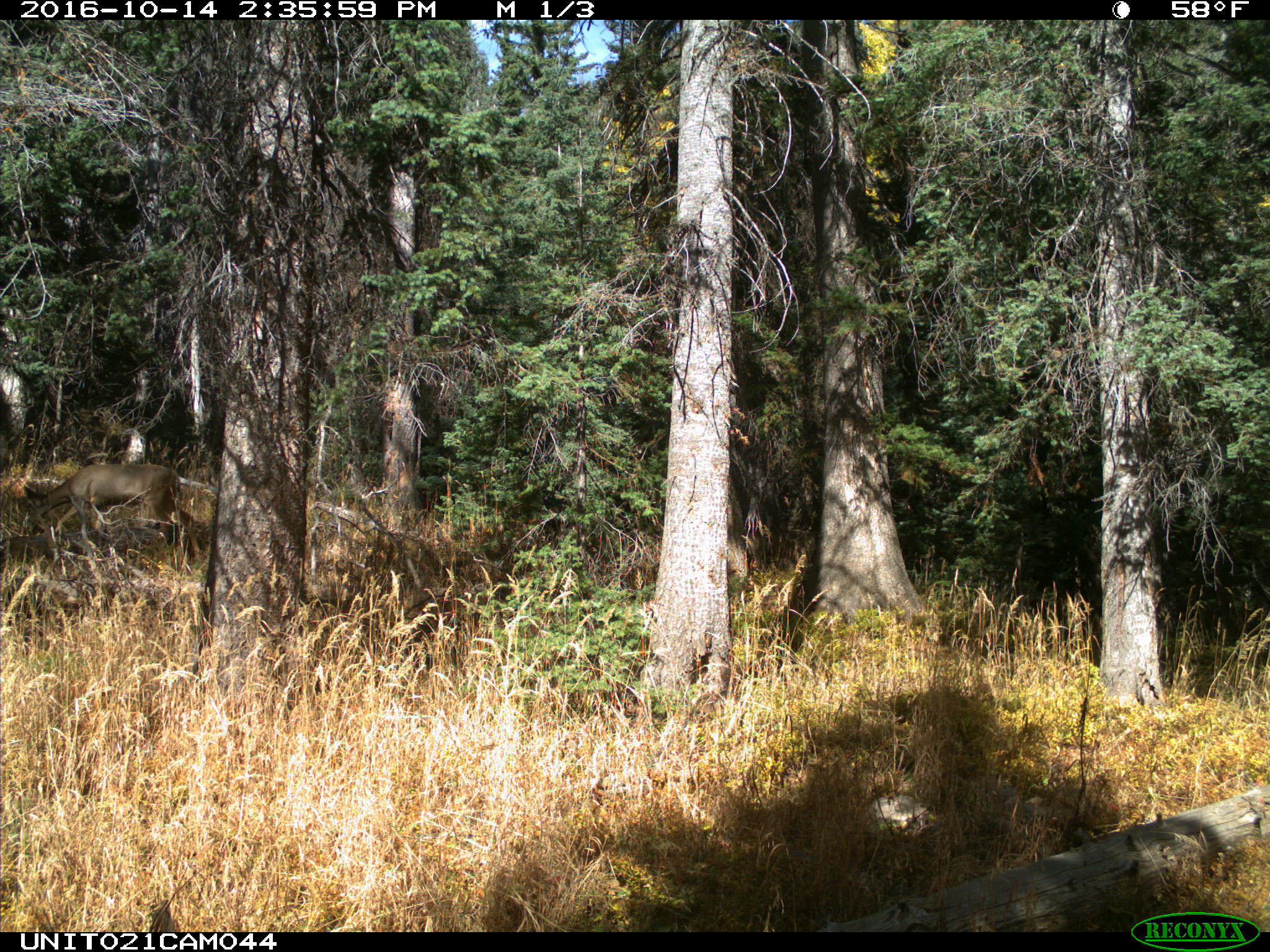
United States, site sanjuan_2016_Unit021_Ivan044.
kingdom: Animalia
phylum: Chordata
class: Mammalia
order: Artiodactyla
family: Cervidae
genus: Odocoileus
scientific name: Odocoileus hemionus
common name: mule deer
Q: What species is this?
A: Odocoileus hemionus (mule deer).